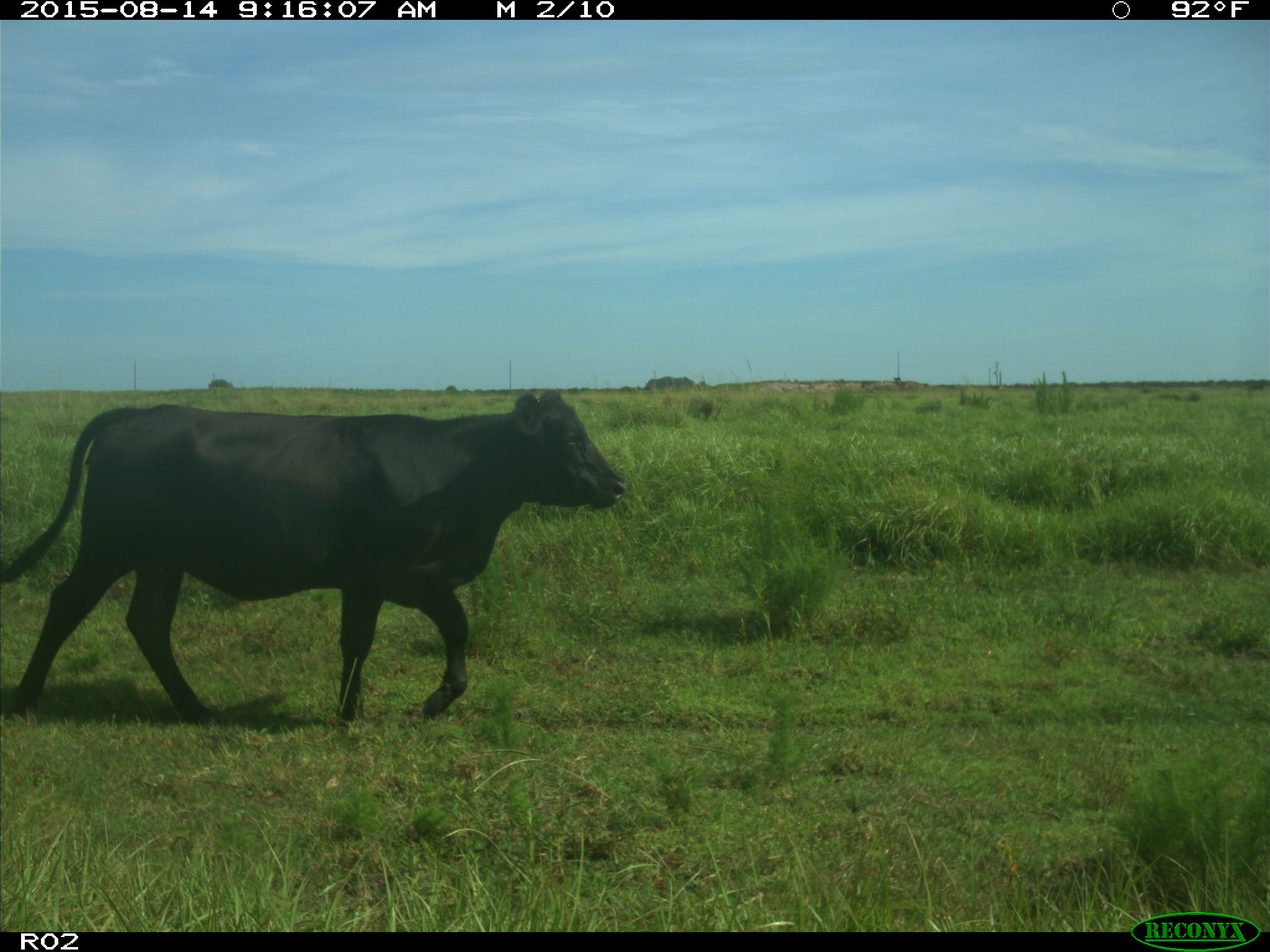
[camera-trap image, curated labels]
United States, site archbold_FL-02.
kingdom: Animalia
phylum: Chordata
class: Mammalia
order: Artiodactyla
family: Bovidae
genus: Bos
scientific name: Bos taurus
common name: domestic cow